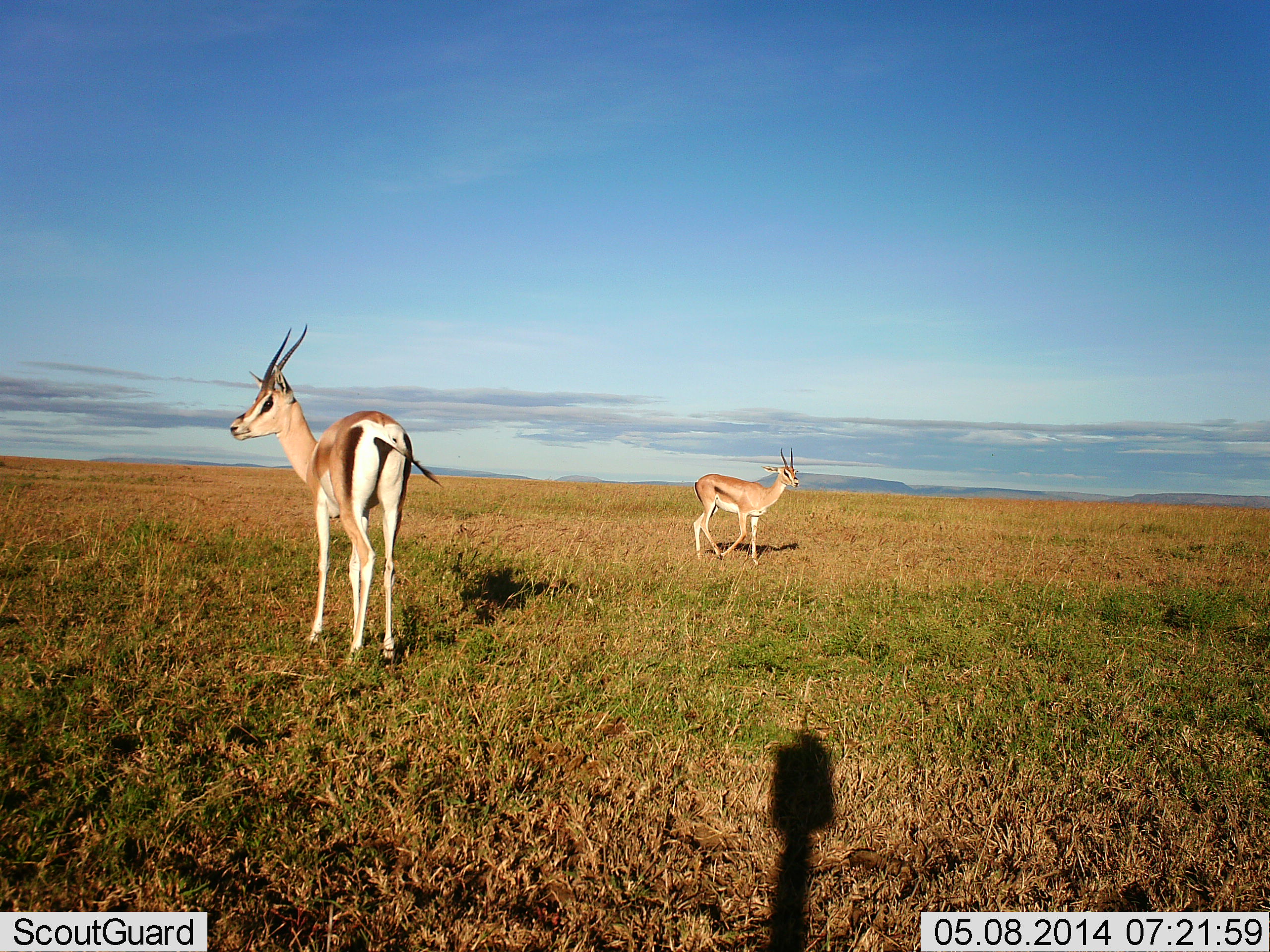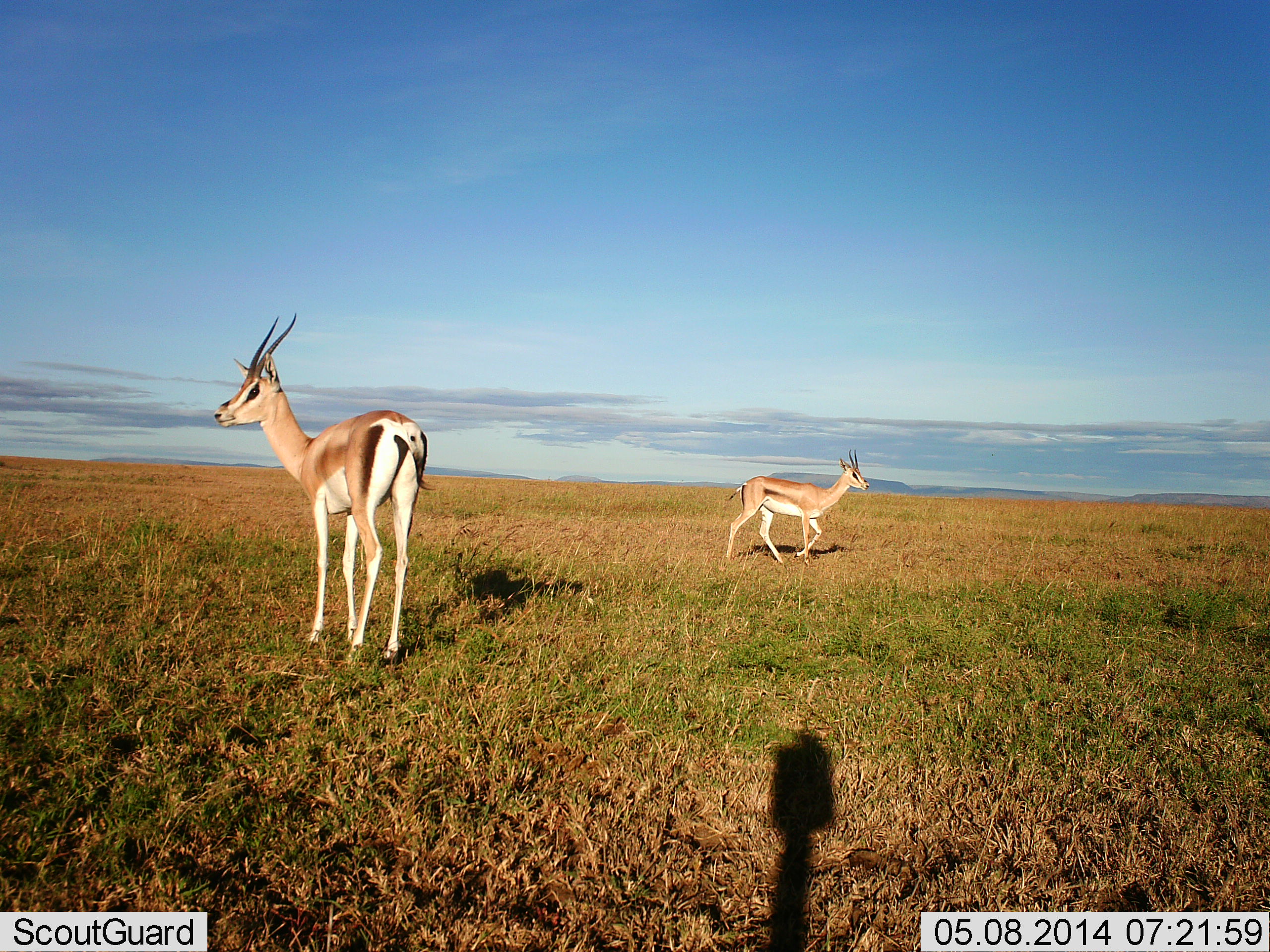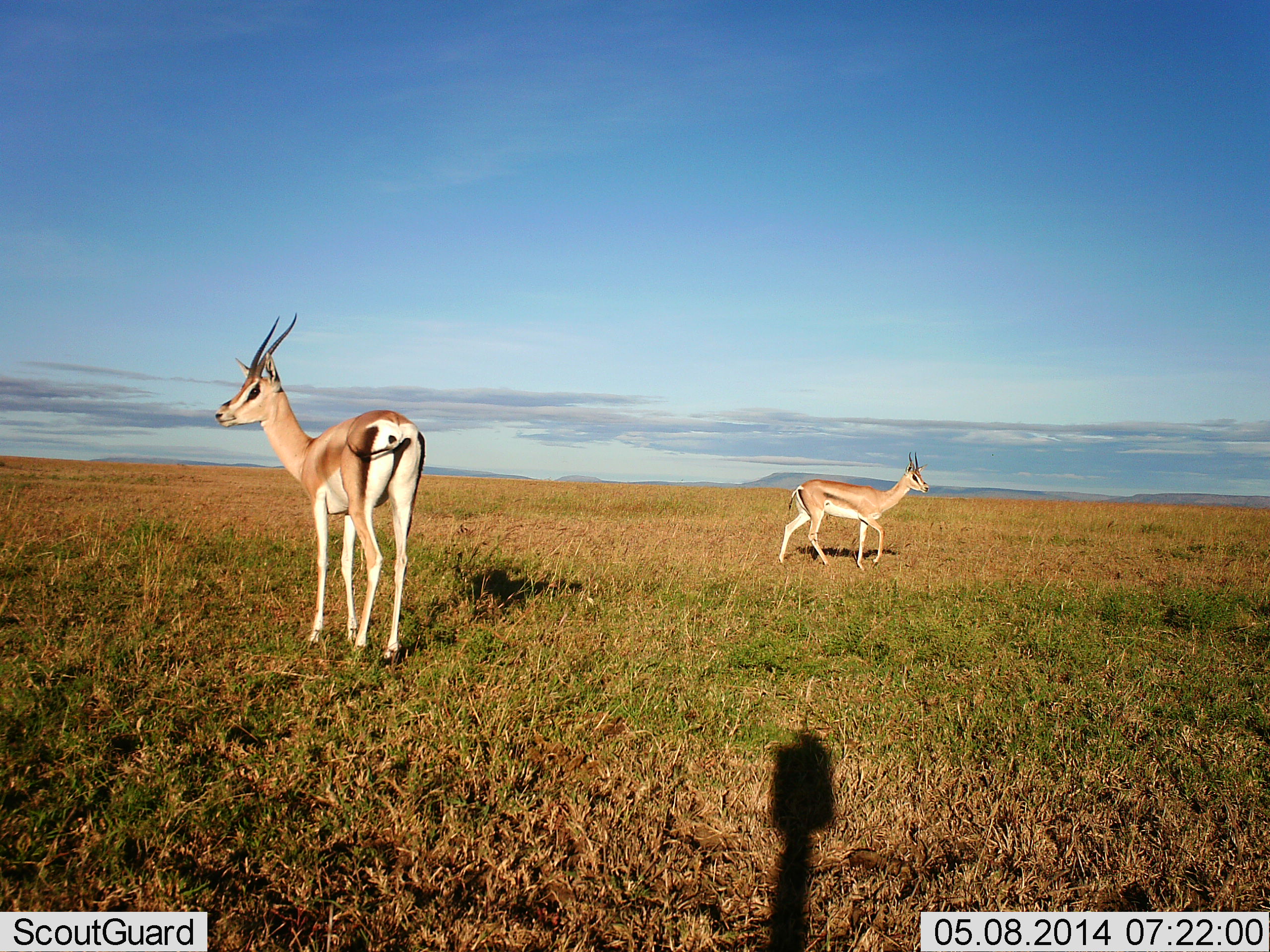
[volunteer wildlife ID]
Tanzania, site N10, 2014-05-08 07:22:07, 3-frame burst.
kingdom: Animalia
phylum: Chordata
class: Mammalia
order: Artiodactyla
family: Bovidae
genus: Nanger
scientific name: Nanger granti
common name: grant's gazelle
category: gazellegrants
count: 2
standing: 90%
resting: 0%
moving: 100%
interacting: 0%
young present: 10%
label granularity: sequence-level